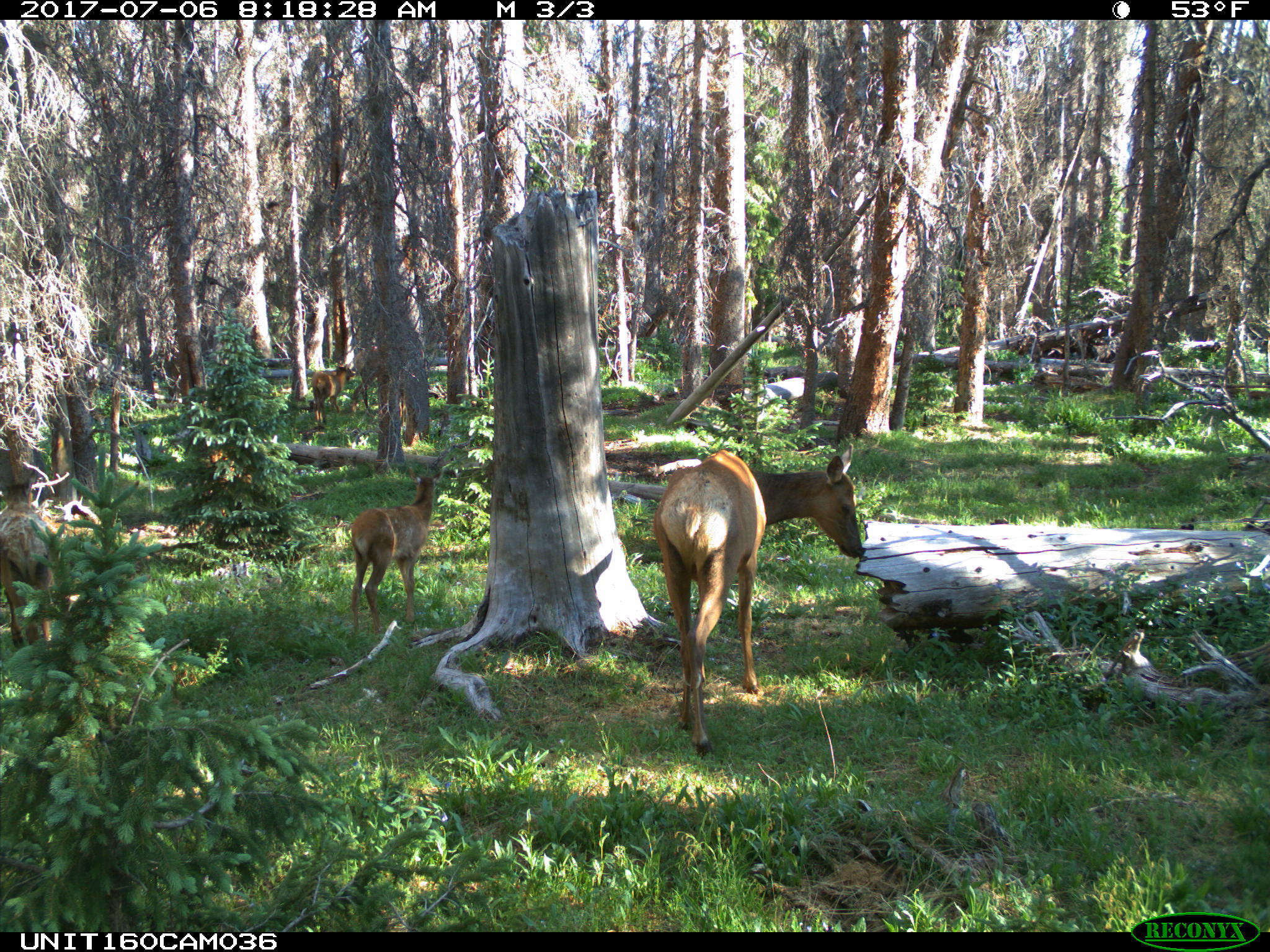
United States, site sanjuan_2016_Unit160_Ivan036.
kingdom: Animalia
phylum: Chordata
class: Mammalia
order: Artiodactyla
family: Cervidae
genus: Cervus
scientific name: Cervus elaphus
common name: red deer